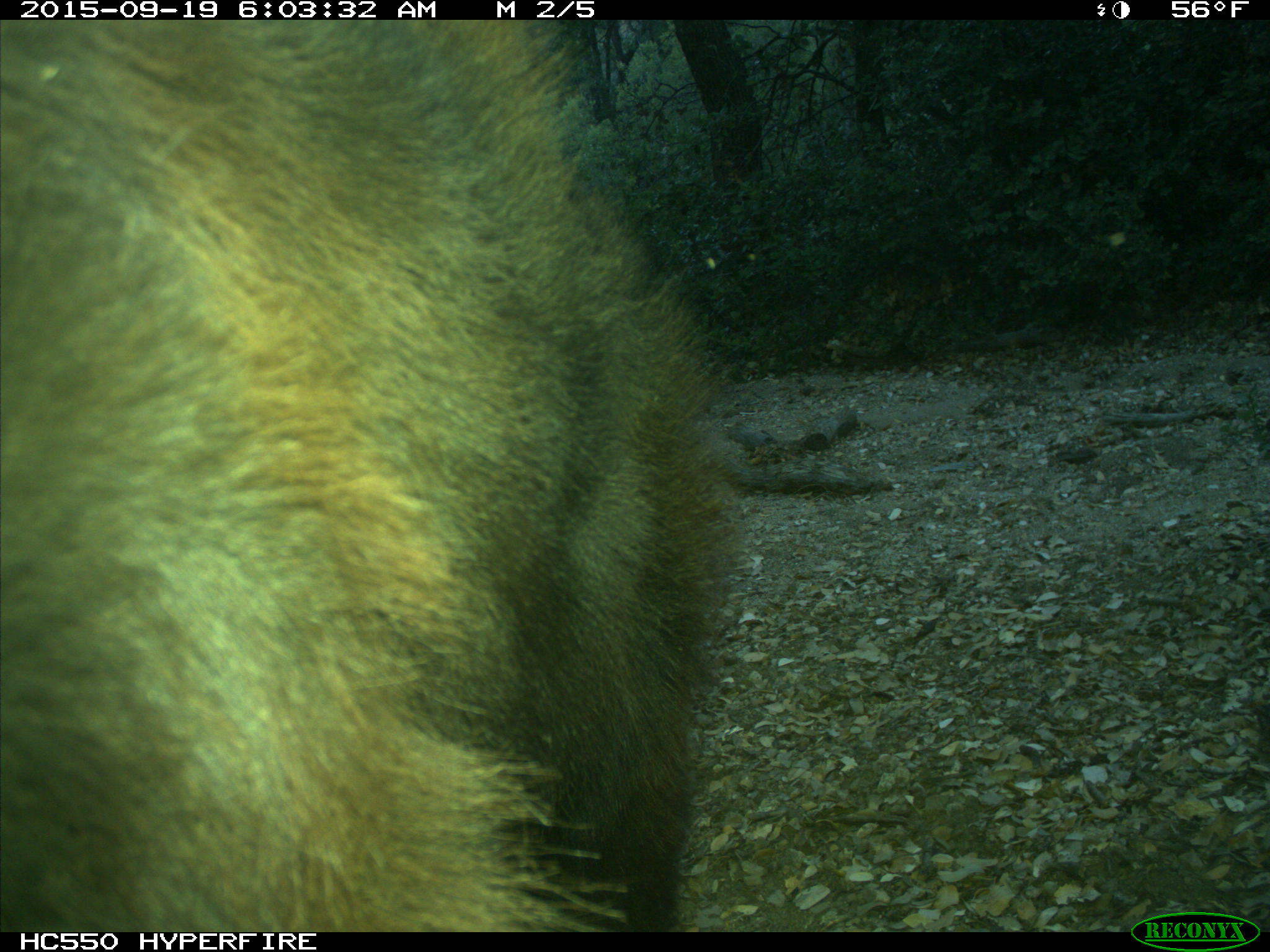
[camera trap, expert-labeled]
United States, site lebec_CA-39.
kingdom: Animalia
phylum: Chordata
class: Mammalia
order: Carnivora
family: Ursidae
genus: Ursus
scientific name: Ursus americanus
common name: american black bear